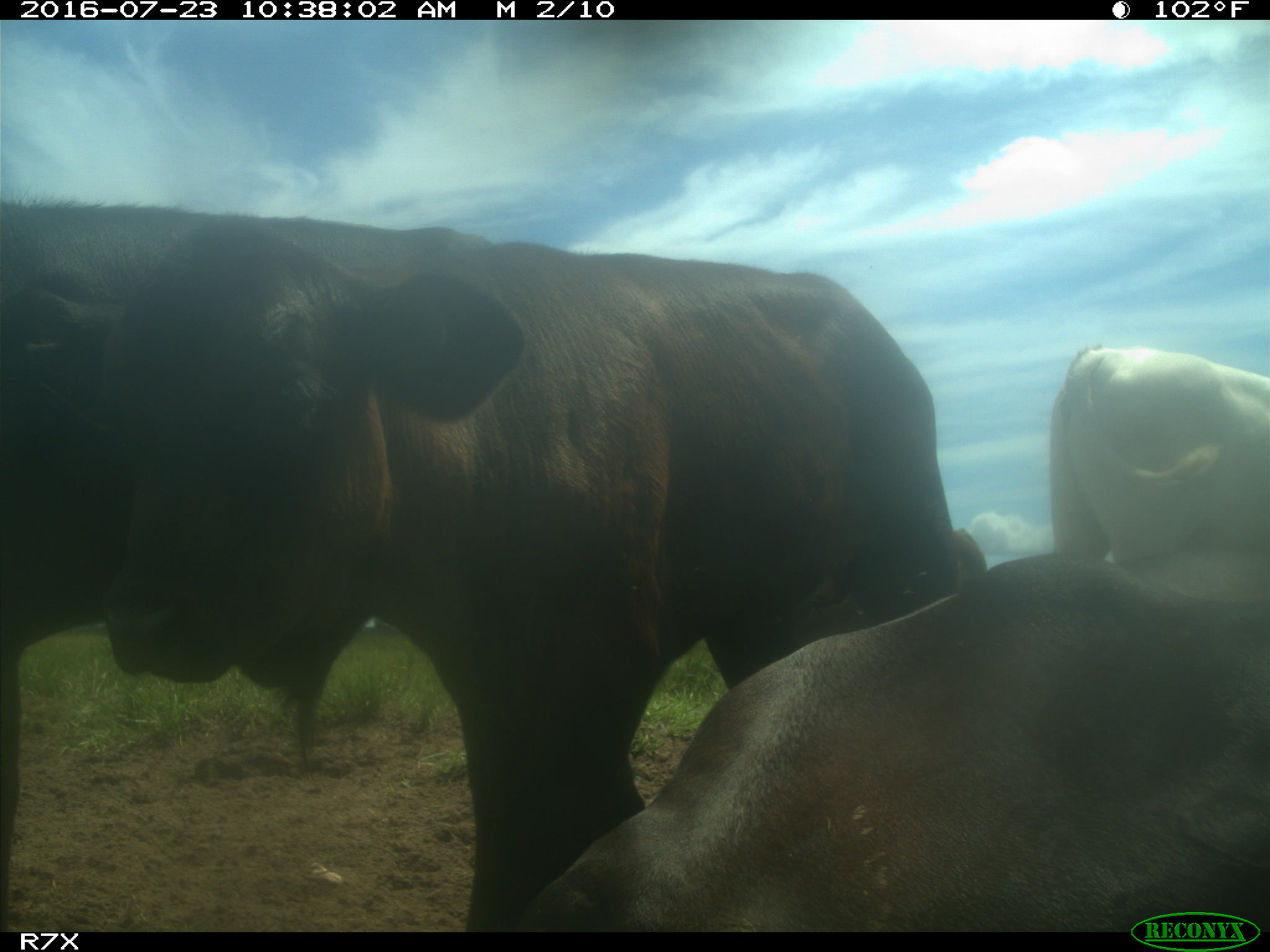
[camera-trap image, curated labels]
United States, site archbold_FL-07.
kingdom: Animalia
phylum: Chordata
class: Mammalia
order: Artiodactyla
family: Bovidae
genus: Bos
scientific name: Bos taurus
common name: domestic cow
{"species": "Bos taurus (domestic cow)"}